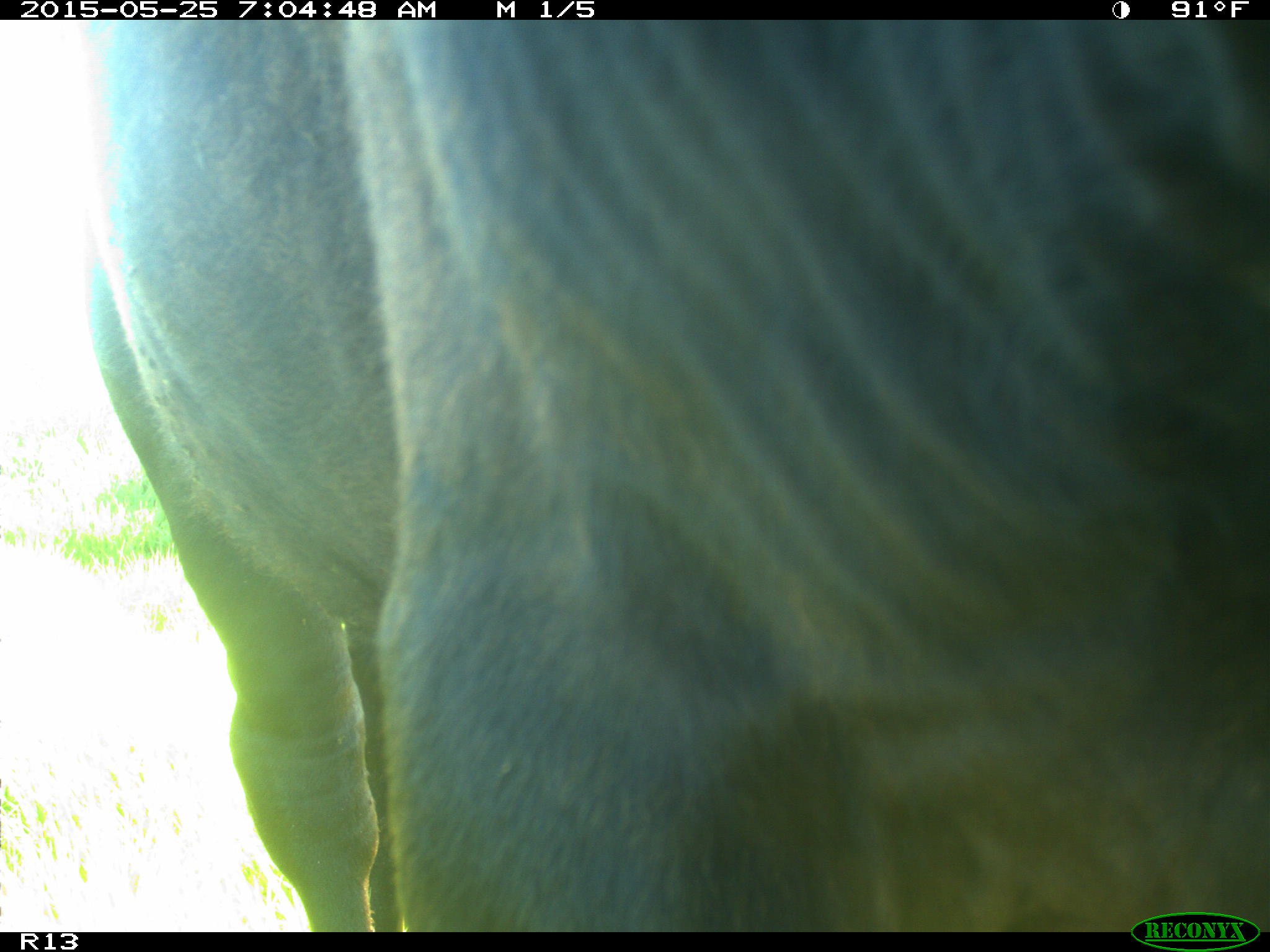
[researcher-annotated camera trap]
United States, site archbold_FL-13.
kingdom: Animalia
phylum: Chordata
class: Mammalia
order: Artiodactyla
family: Bovidae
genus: Bos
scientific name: Bos taurus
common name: domestic cow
Bos taurus (domestic cow).